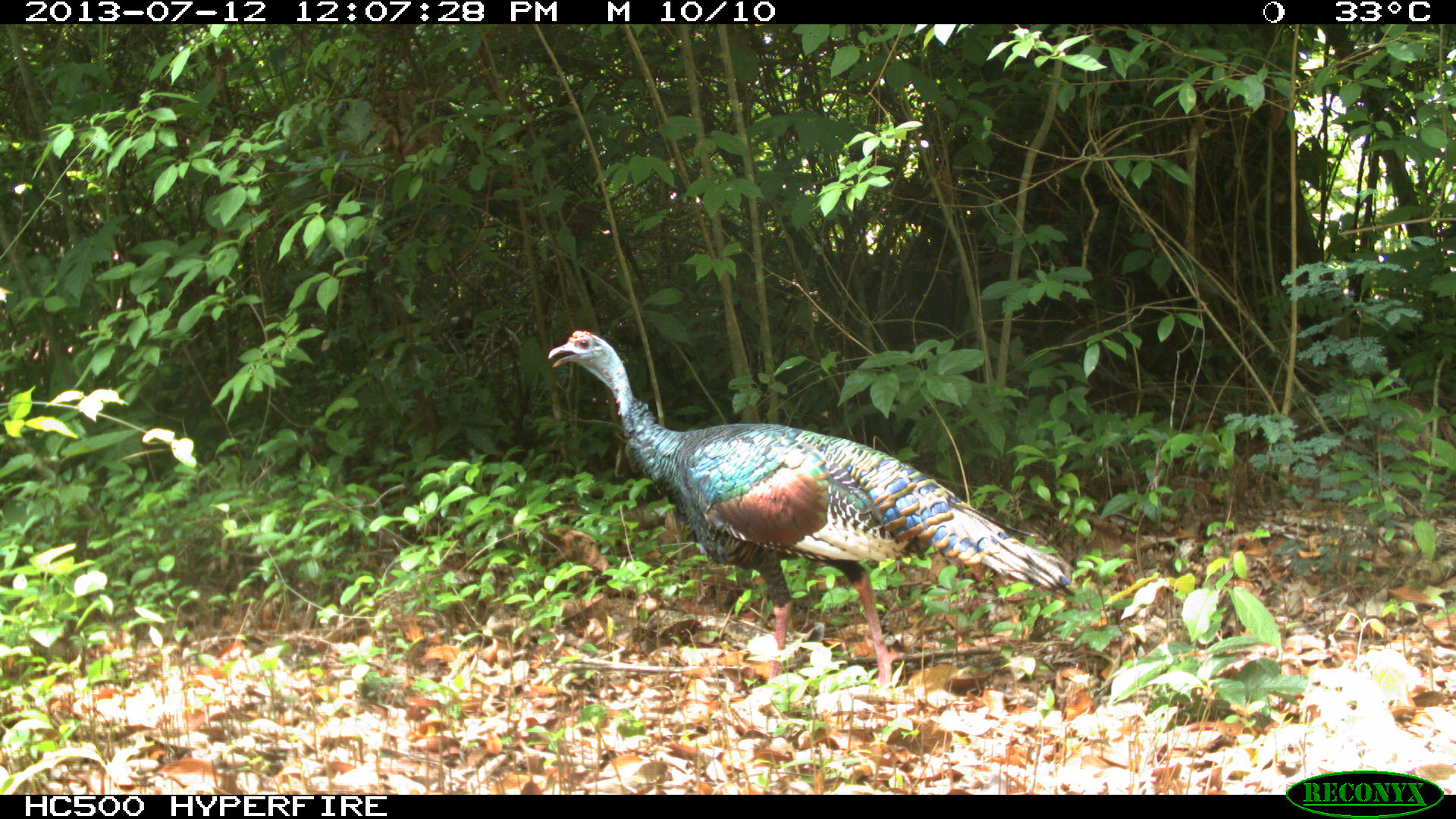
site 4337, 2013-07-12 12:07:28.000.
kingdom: Animalia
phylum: Chordata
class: Aves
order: Galliformes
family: Phasianidae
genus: Meleagris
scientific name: Meleagris ocellata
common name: ocellated turkey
Meleagris ocellata (ocellated turkey), count 1, sex female.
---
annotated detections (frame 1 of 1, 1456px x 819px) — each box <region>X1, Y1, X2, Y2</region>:
meleagris ocellata: <region>547, 329, 1070, 688</region>